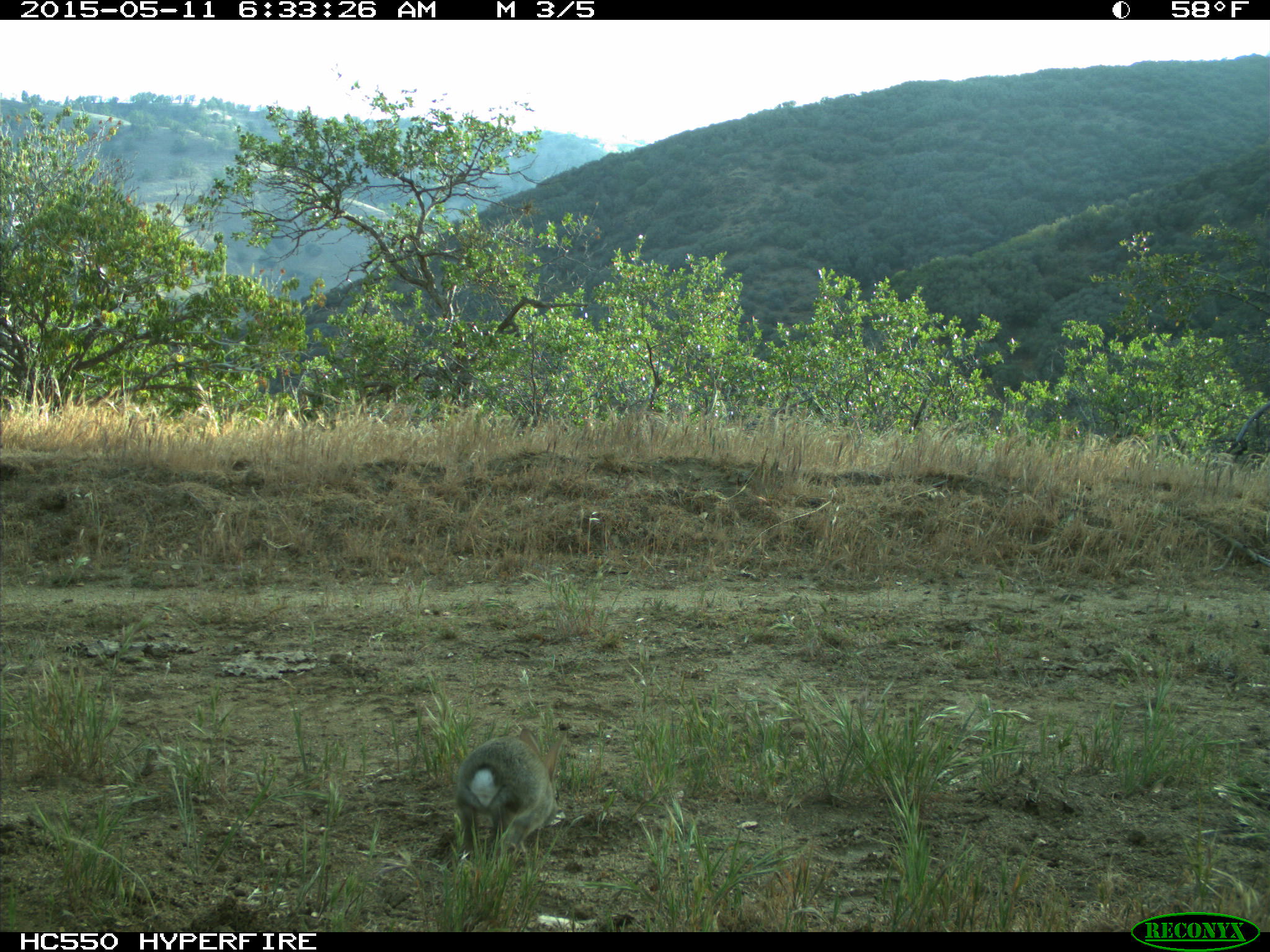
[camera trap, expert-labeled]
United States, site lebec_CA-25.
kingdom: Animalia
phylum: Chordata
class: Mammalia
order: Lagomorpha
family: Leporidae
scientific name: Leporidae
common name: rabbits and hares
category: unidentified rabbit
Unidentified rabbit (rabbits and hares) (Leporidae).